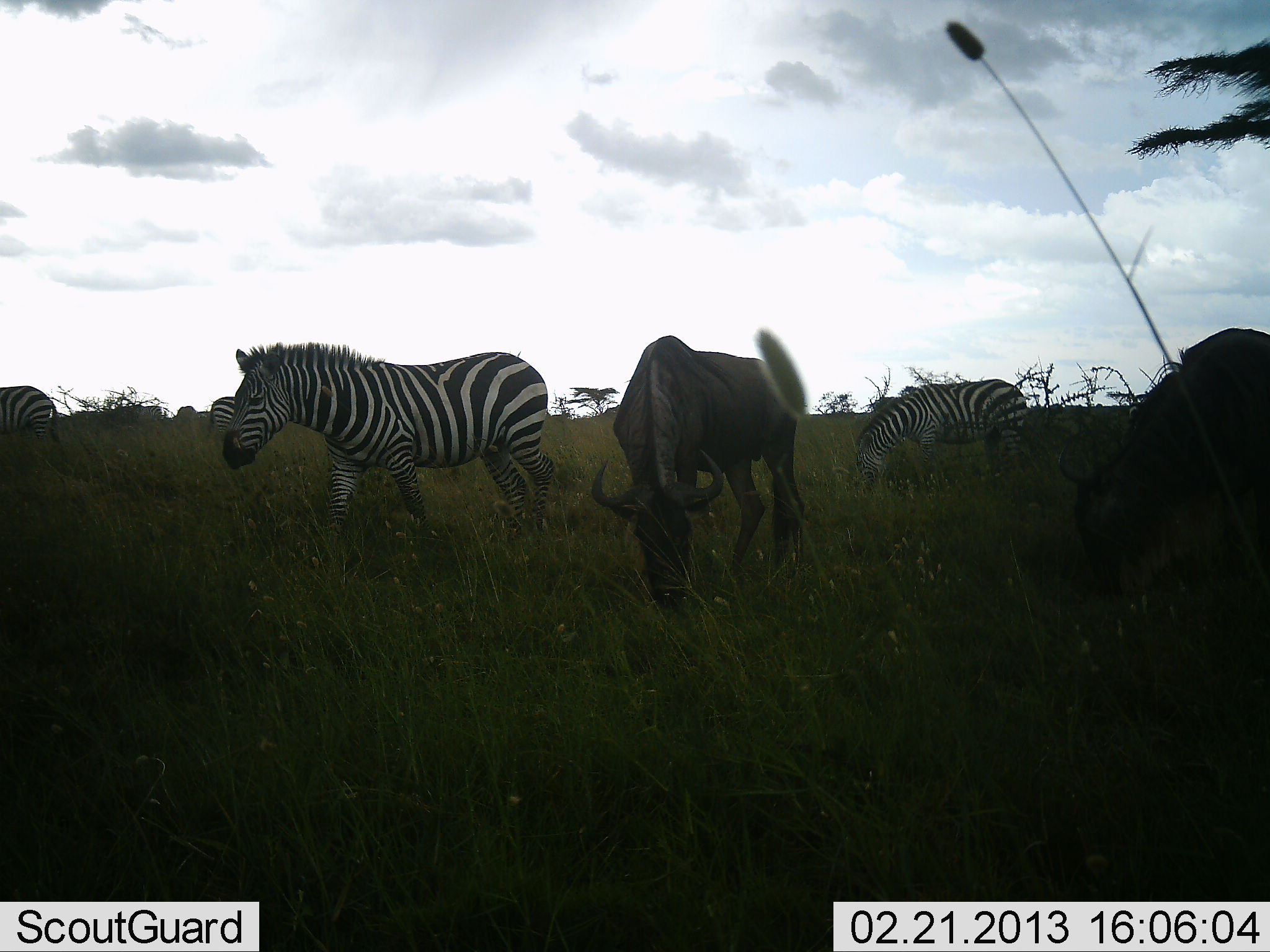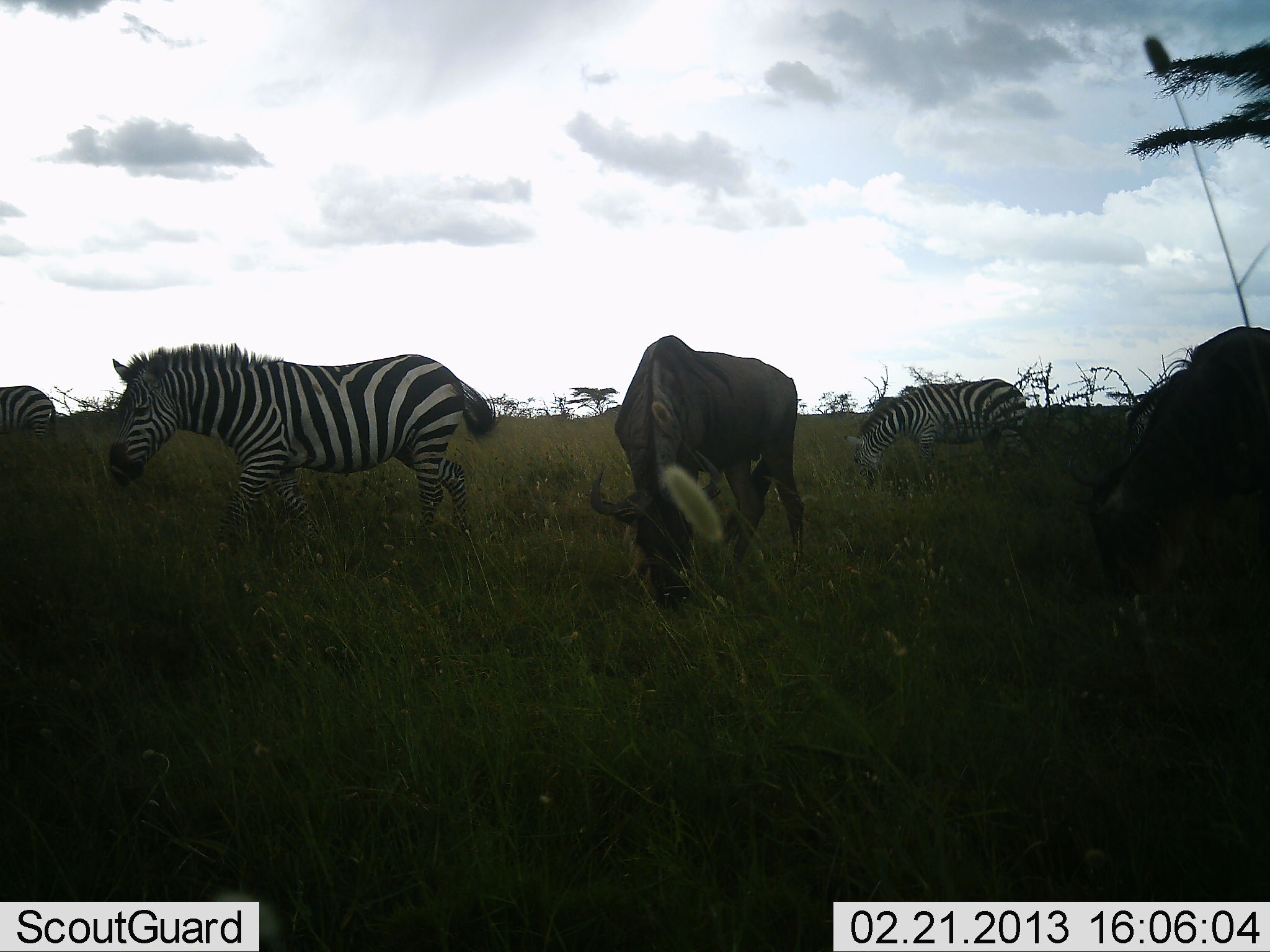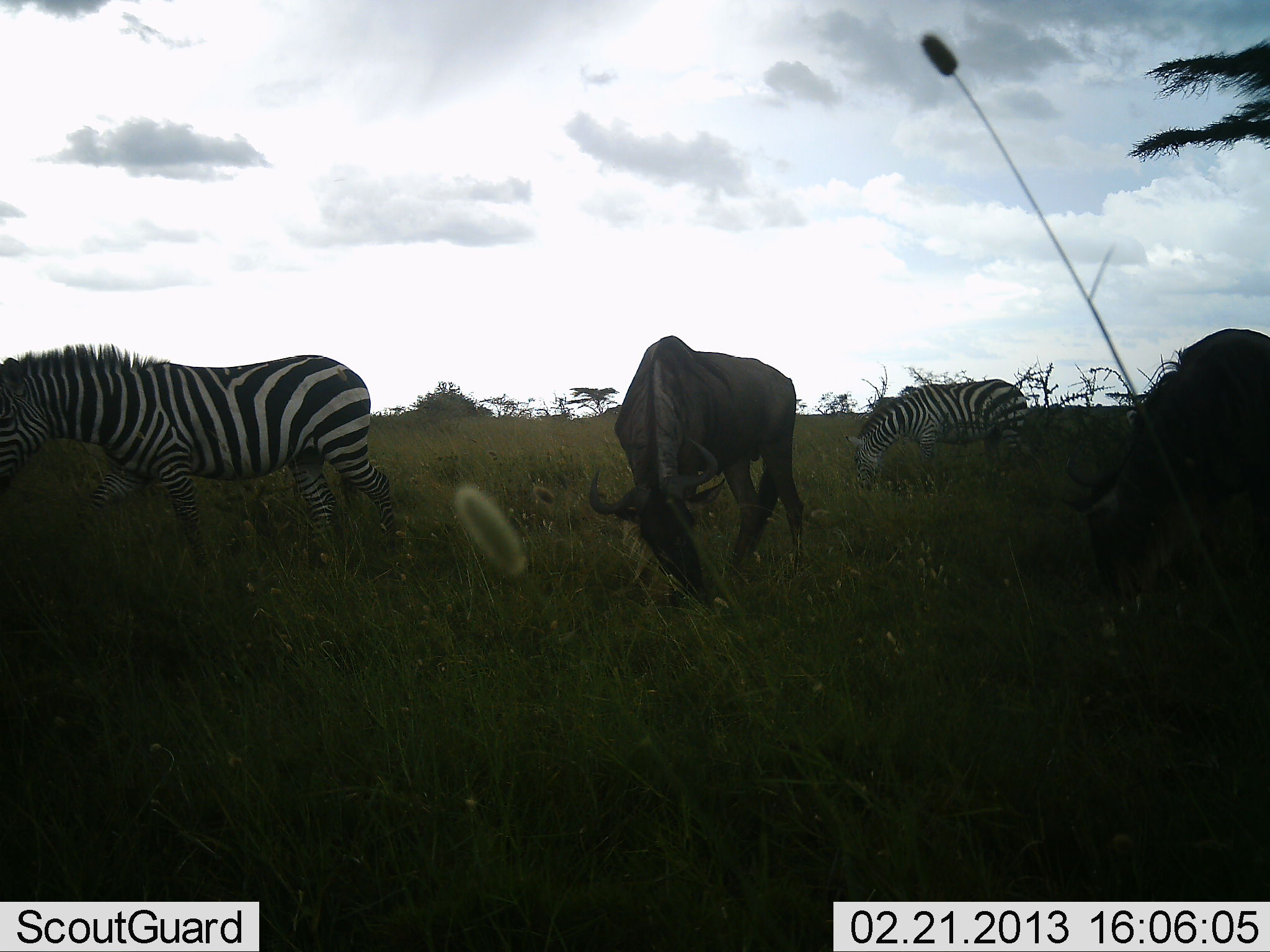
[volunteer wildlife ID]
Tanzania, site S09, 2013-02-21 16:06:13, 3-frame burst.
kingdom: Animalia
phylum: Chordata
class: Mammalia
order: Artiodactyla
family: Bovidae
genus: Connochaetes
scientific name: Connochaetes taurinus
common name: blue wildebeest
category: wildebeest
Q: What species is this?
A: Wildebeest (blue wildebeest) (Connochaetes taurinus).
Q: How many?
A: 2.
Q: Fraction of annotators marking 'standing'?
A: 14%.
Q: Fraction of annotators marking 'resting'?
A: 0%.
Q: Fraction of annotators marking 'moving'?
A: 5%.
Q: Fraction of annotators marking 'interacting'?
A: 0%.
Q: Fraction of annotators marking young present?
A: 0%.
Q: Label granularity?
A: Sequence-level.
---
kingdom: Animalia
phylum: Chordata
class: Mammalia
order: Perissodactyla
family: Equidae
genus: Equus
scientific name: Equus quagga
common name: plains zebra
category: zebra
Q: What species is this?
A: Zebra (plains zebra) (Equus quagga).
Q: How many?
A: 3.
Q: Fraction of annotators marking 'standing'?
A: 35%.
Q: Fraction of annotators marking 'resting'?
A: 0%.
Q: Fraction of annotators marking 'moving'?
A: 80%.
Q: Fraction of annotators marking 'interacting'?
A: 0%.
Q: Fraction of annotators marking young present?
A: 0%.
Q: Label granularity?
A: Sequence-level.